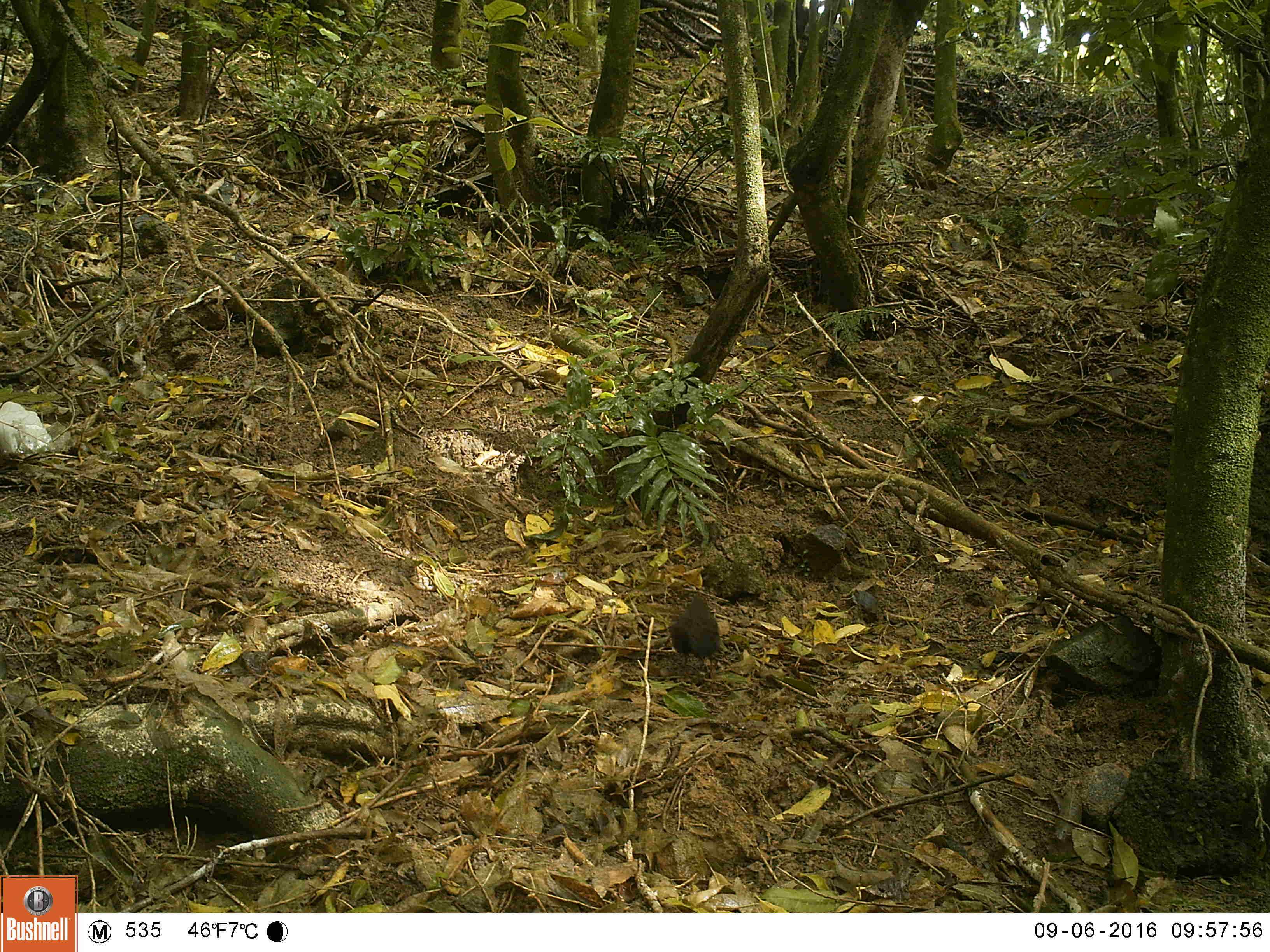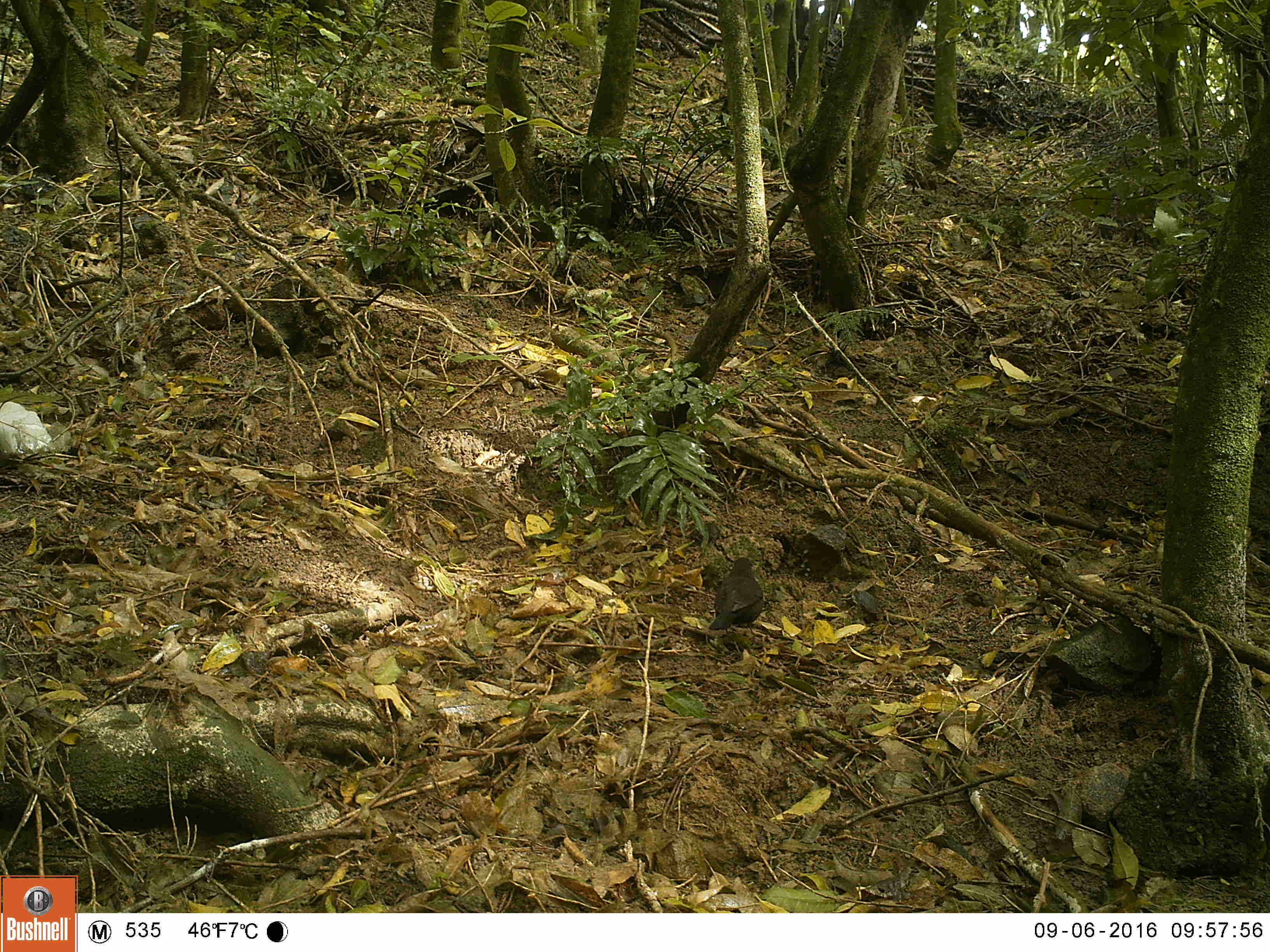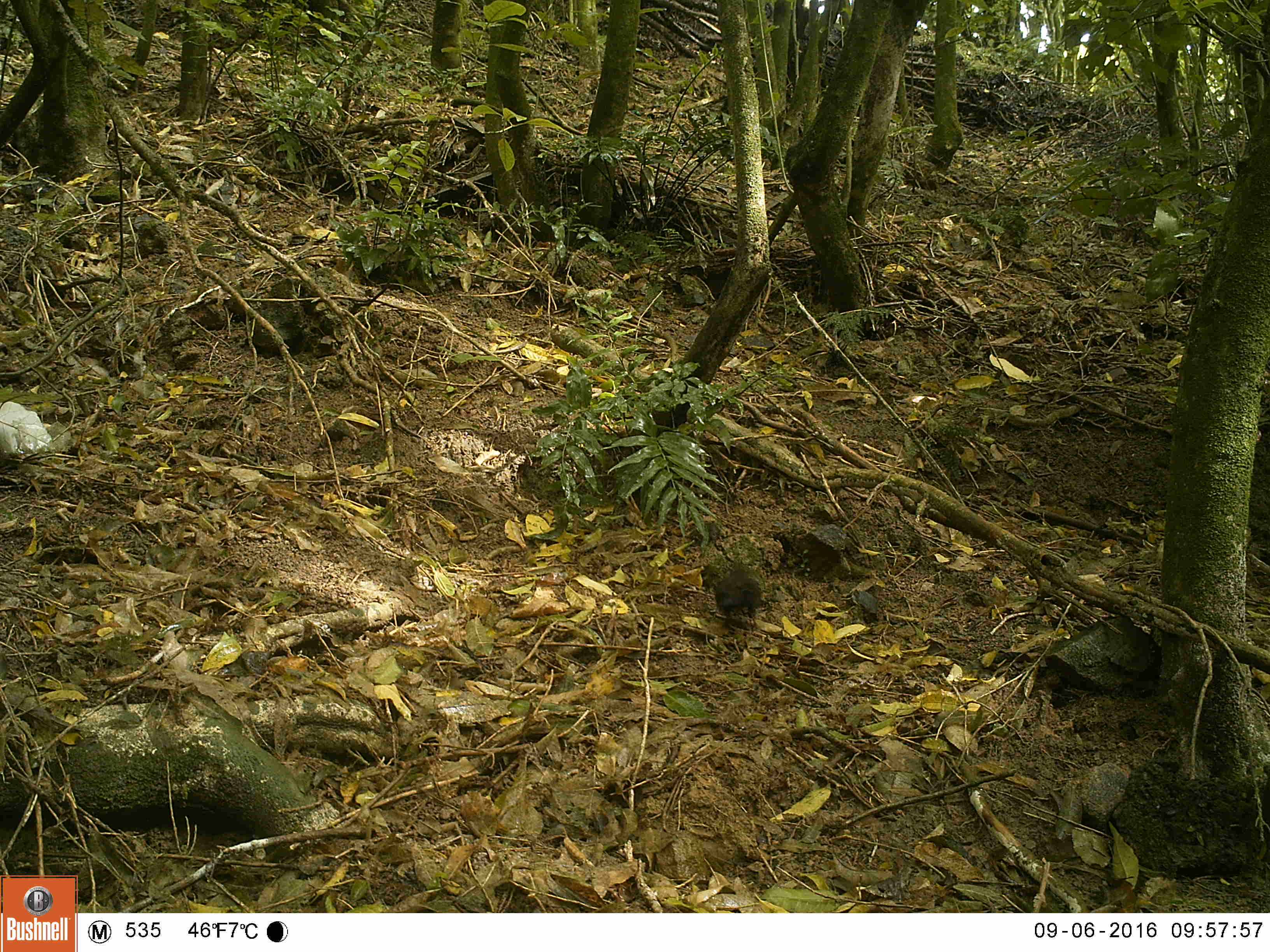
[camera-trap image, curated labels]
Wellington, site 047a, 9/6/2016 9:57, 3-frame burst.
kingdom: Animalia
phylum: Chordata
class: Aves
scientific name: Aves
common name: bird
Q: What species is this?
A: Bird (Aves).